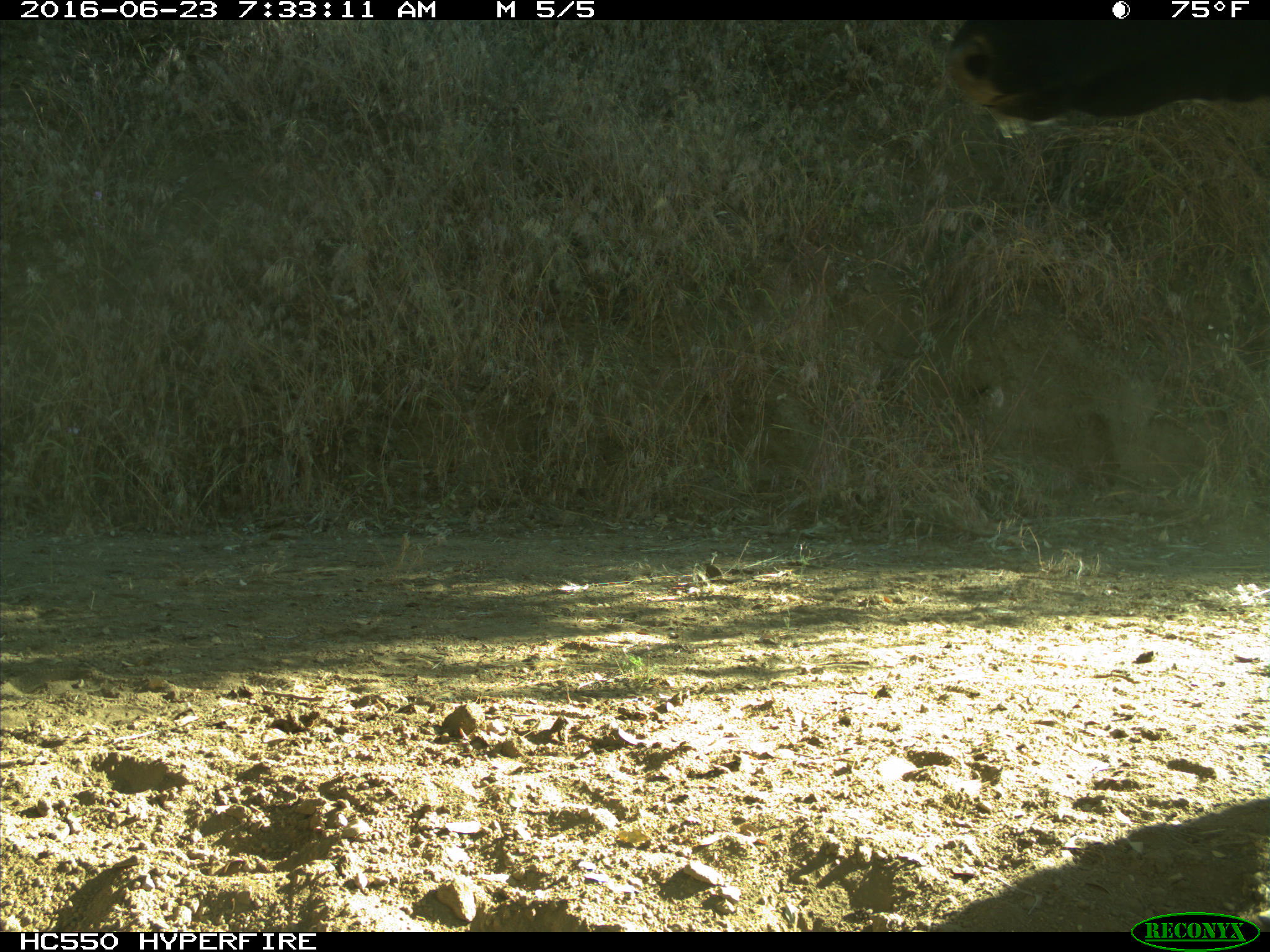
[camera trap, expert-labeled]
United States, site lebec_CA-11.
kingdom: Animalia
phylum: Chordata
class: Mammalia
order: Artiodactyla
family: Bovidae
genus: Bos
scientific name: Bos taurus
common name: domestic cow